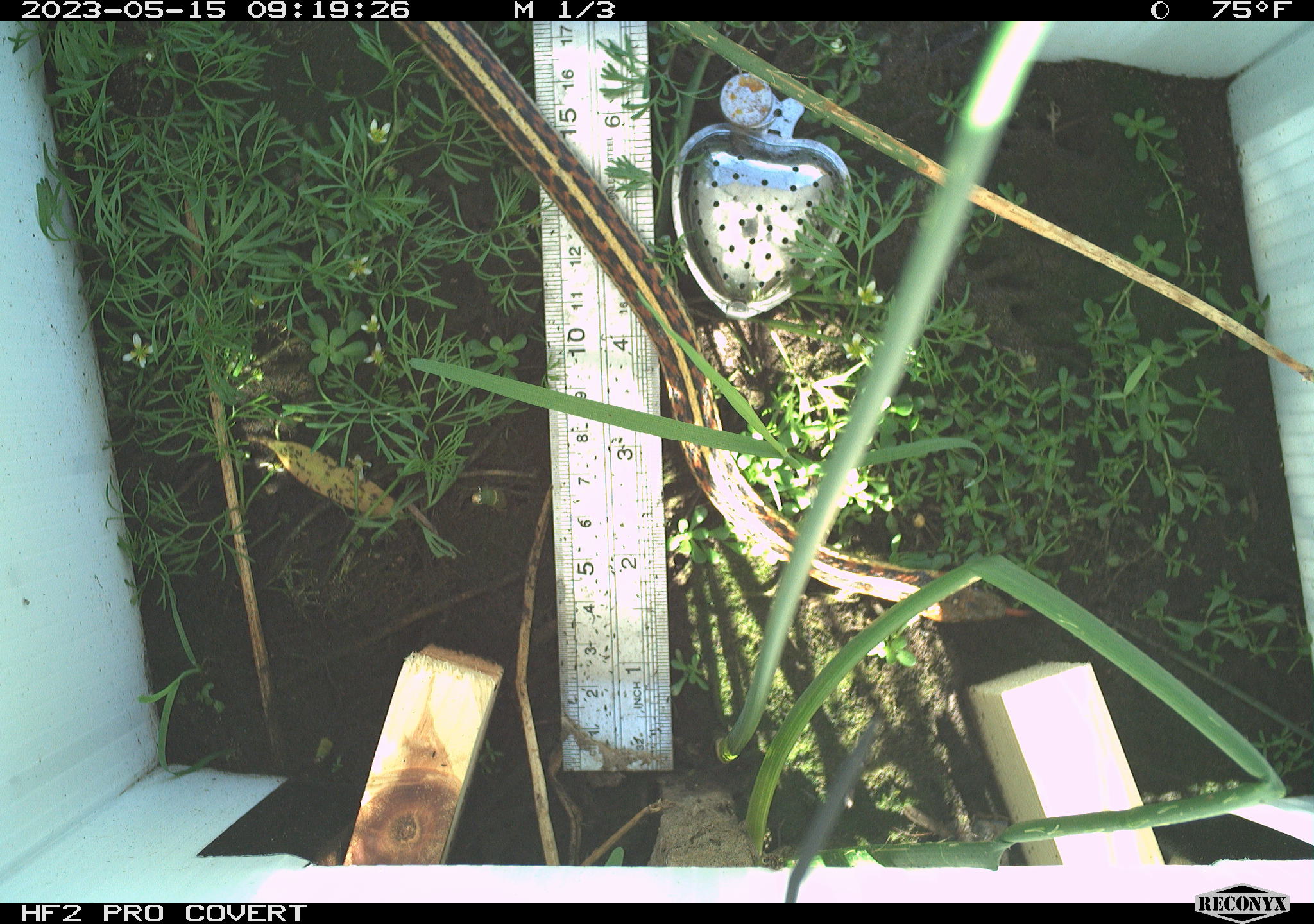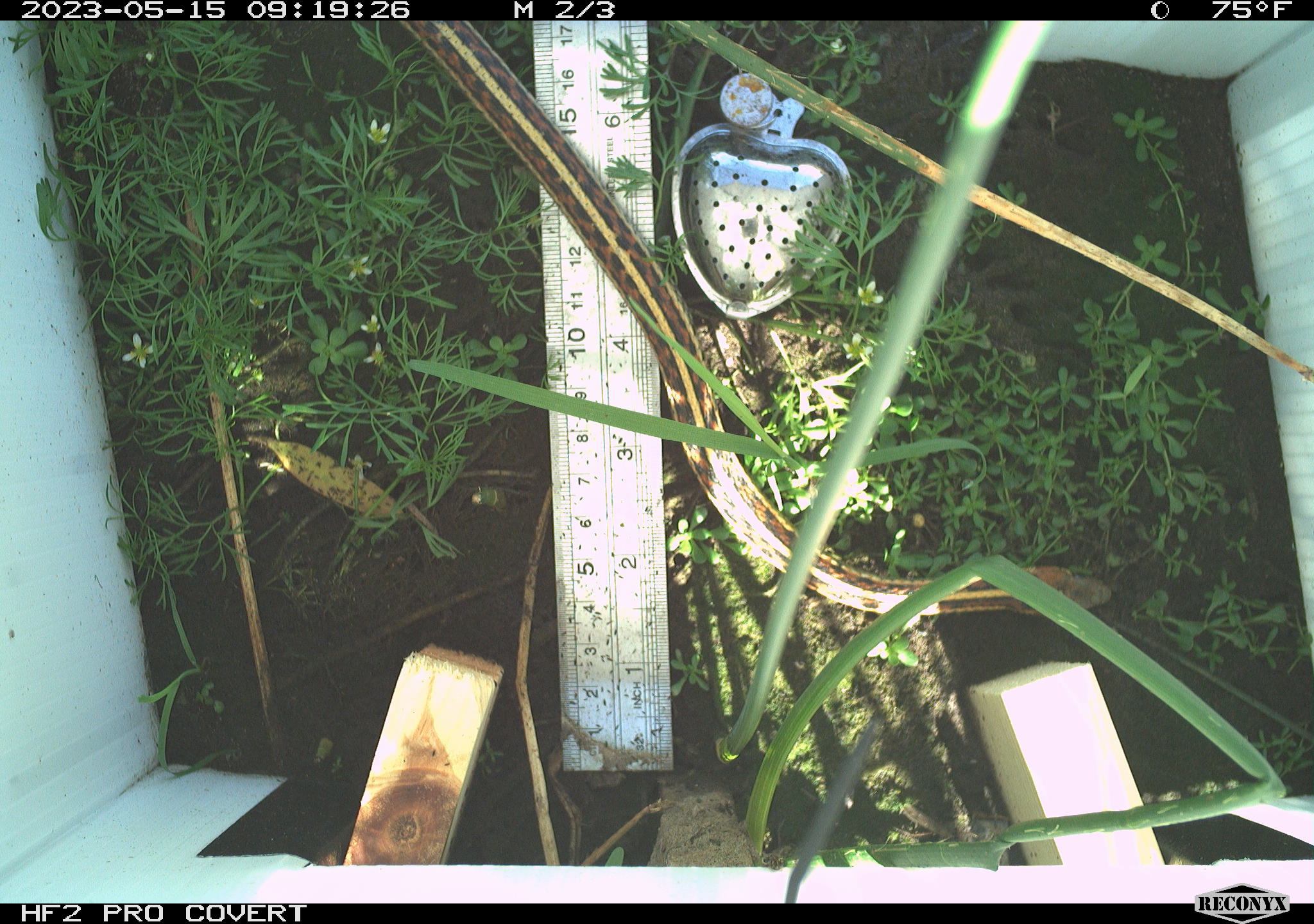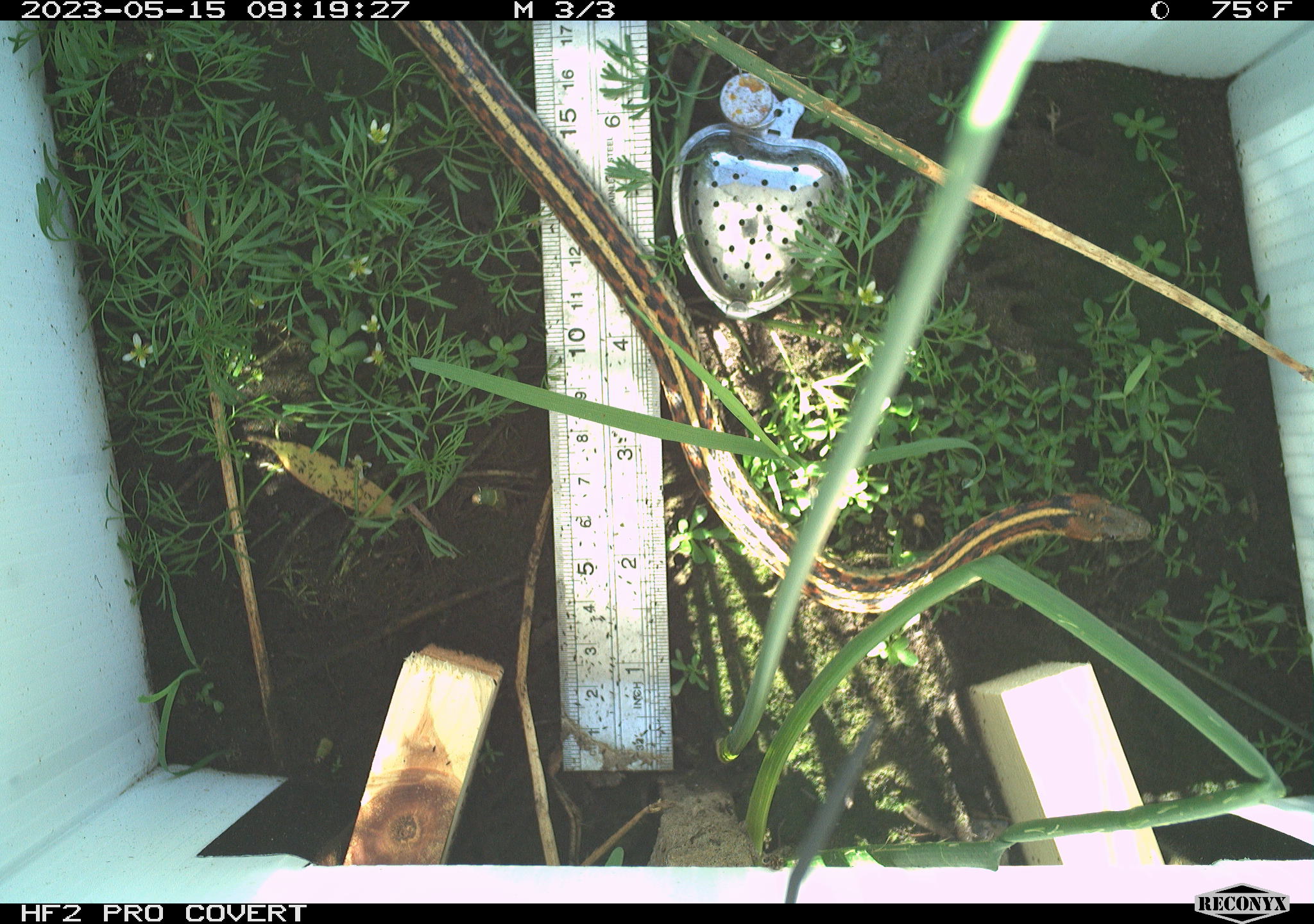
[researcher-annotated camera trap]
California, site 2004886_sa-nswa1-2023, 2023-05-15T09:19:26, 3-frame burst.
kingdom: Animalia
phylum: Chordata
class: Reptilia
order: Squamata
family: Colubridae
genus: Thamnophis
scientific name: Thamnophis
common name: american gartersnakes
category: thamnophis species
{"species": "thamnophis species (american gartersnakes) (Thamnophis)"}